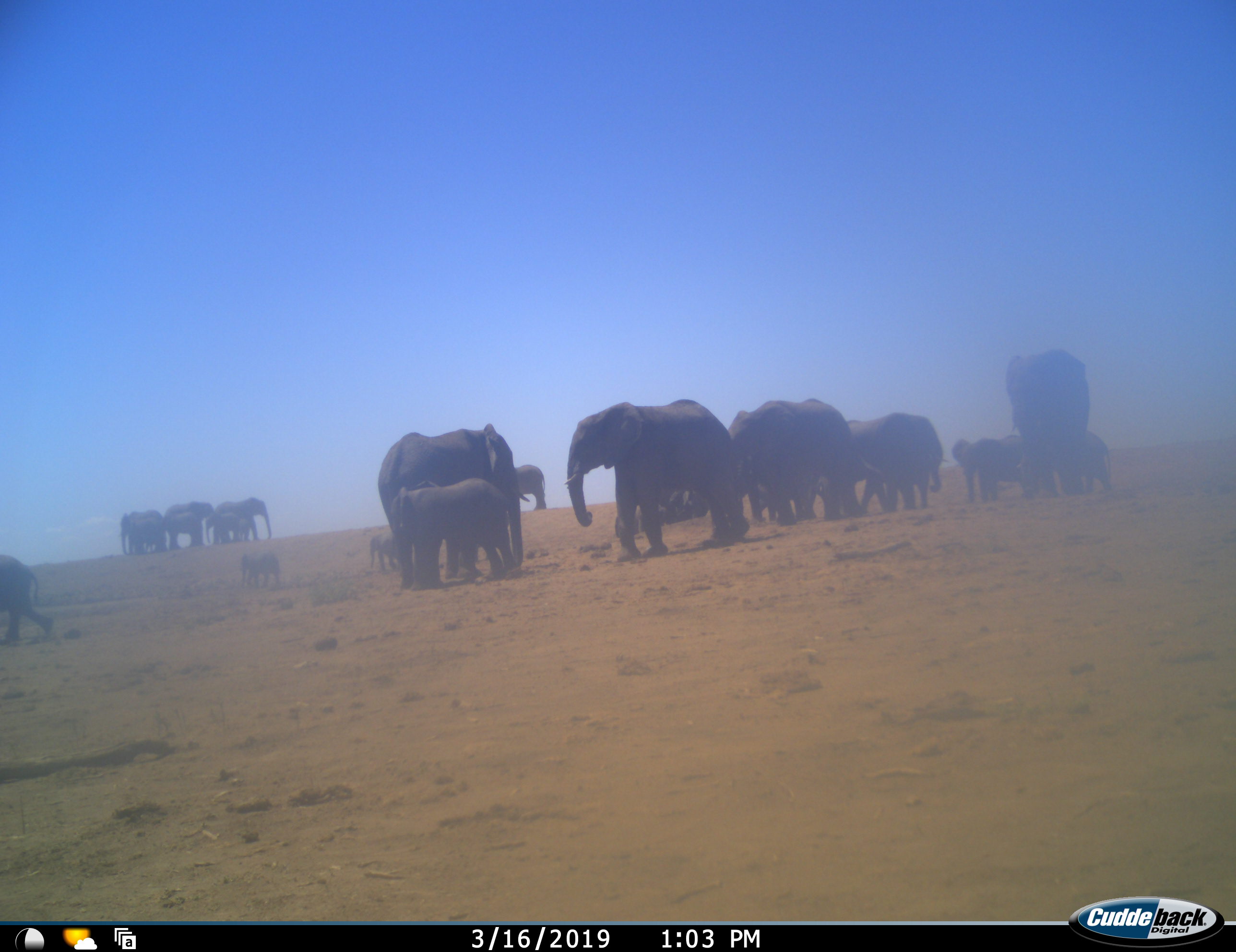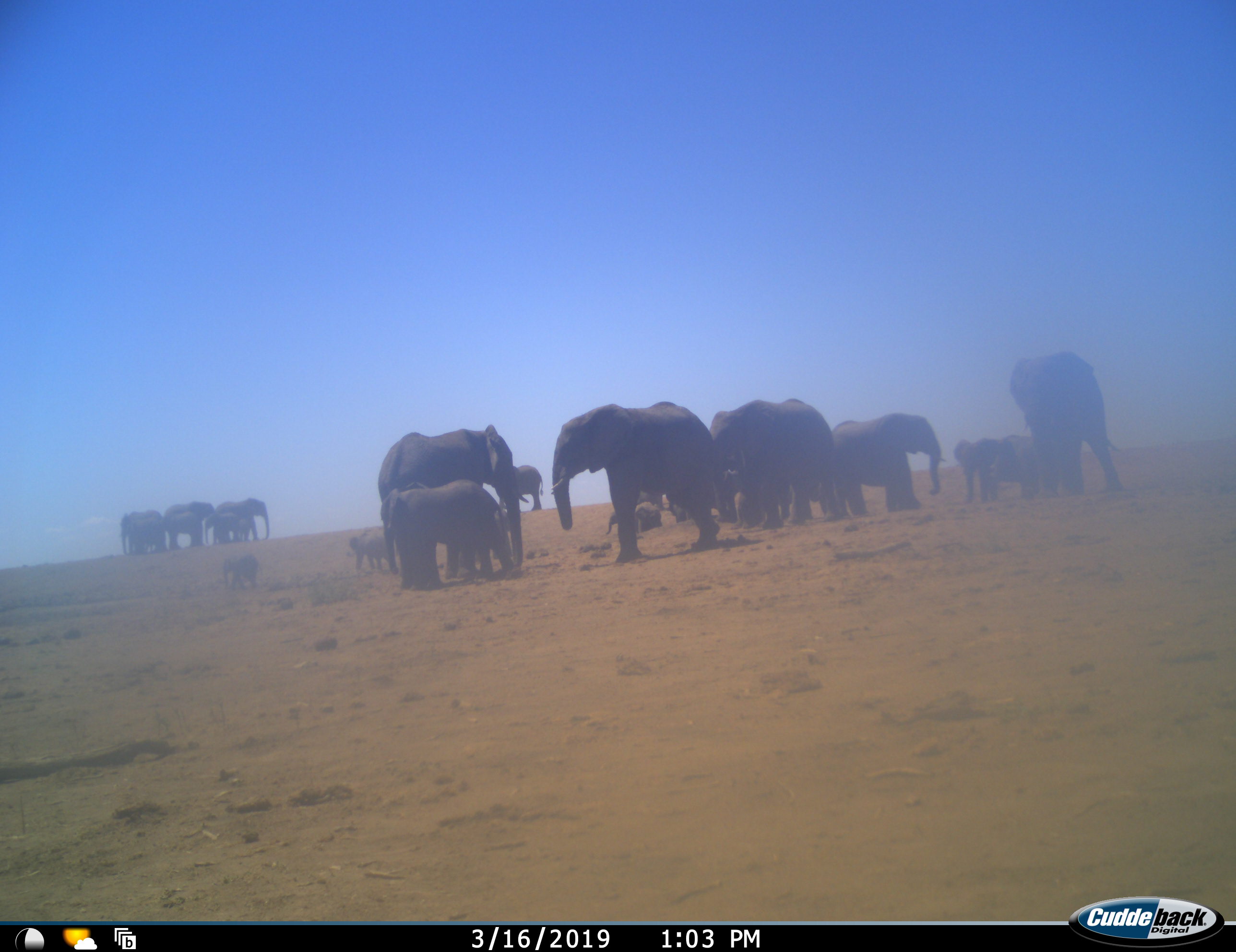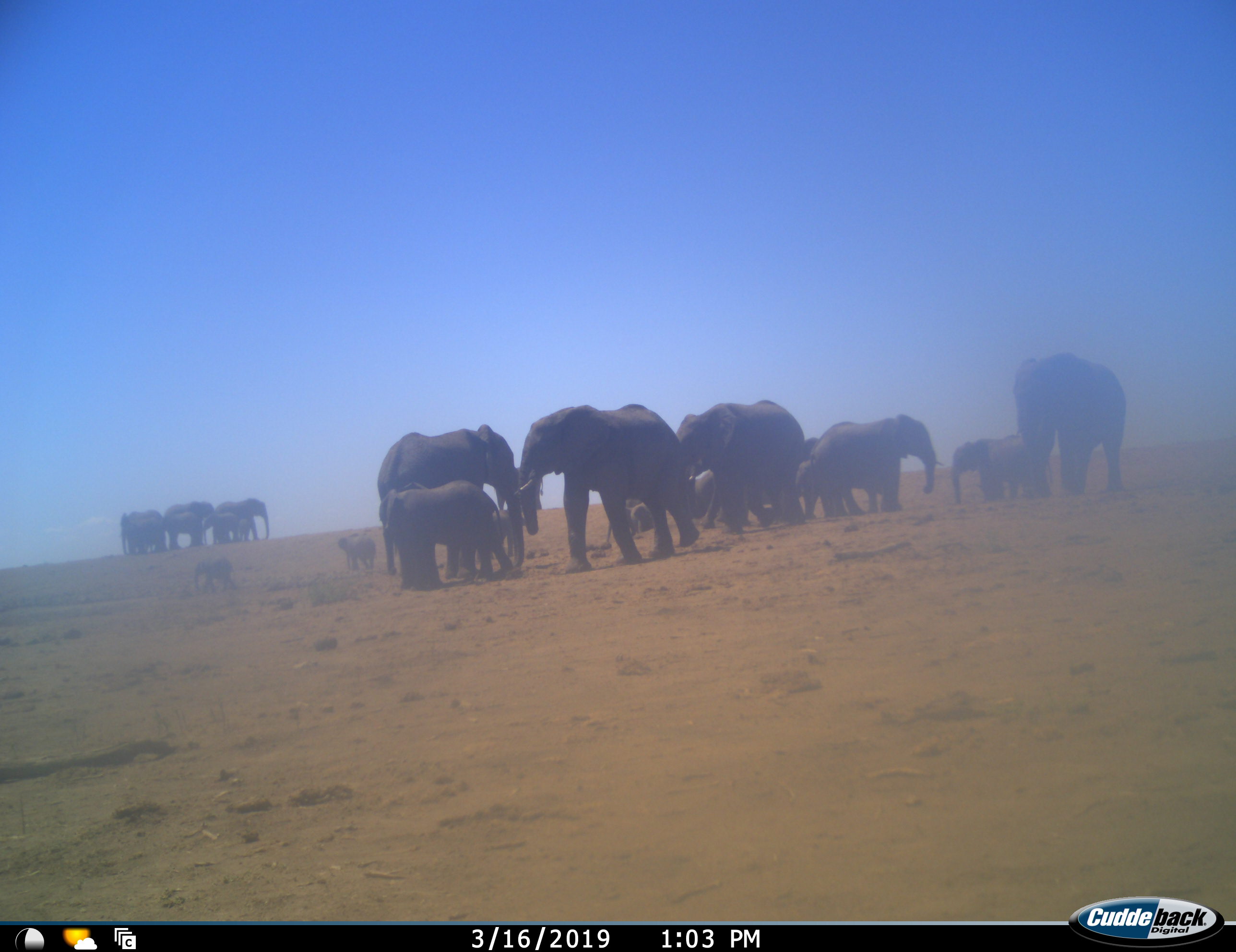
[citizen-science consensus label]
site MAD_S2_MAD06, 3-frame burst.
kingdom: Animalia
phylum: Chordata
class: Mammalia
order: Proboscidea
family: Elephantidae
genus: Loxodonta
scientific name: Loxodonta africana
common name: african bush elephant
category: elephant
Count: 11-50.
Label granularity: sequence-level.